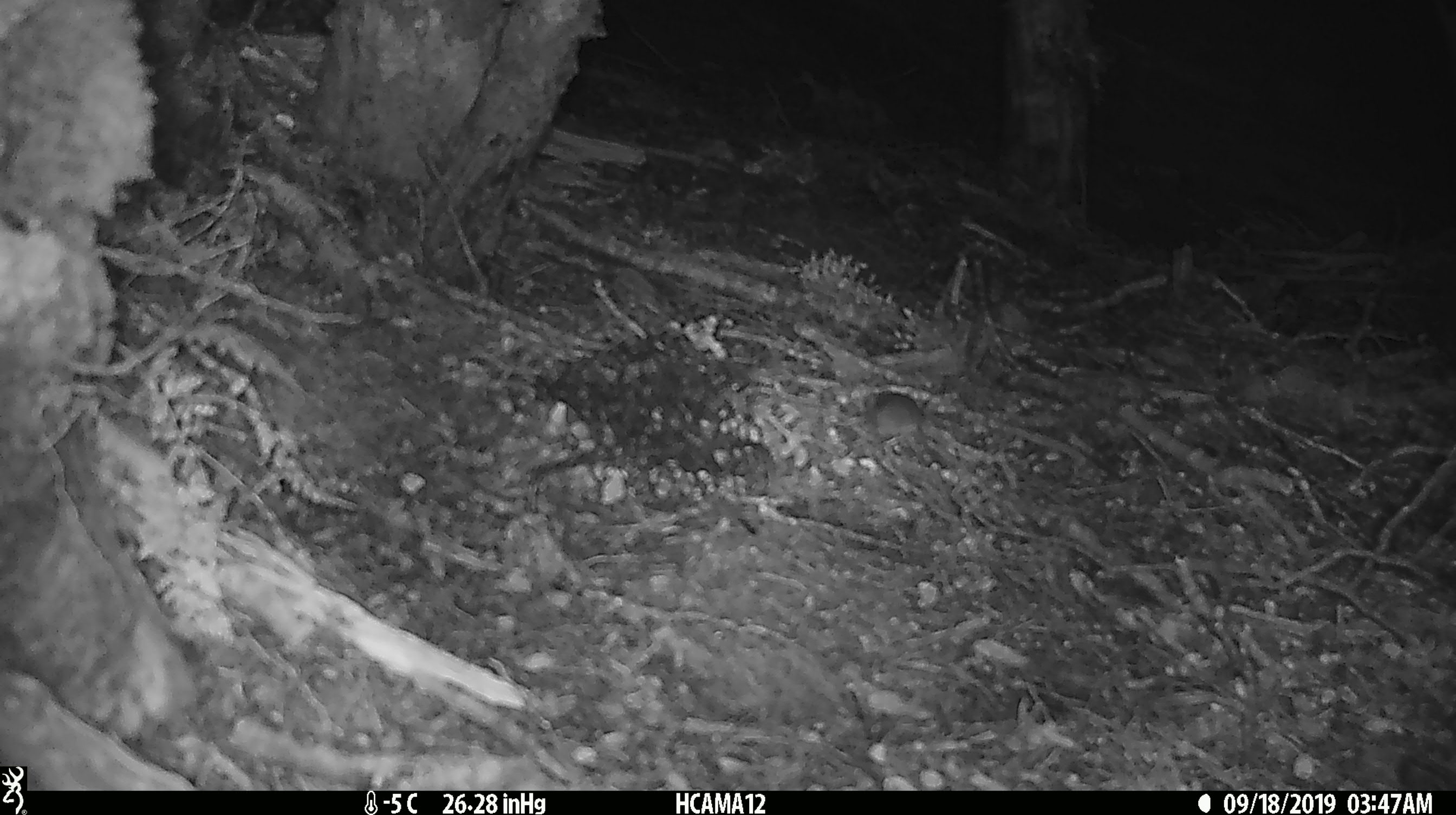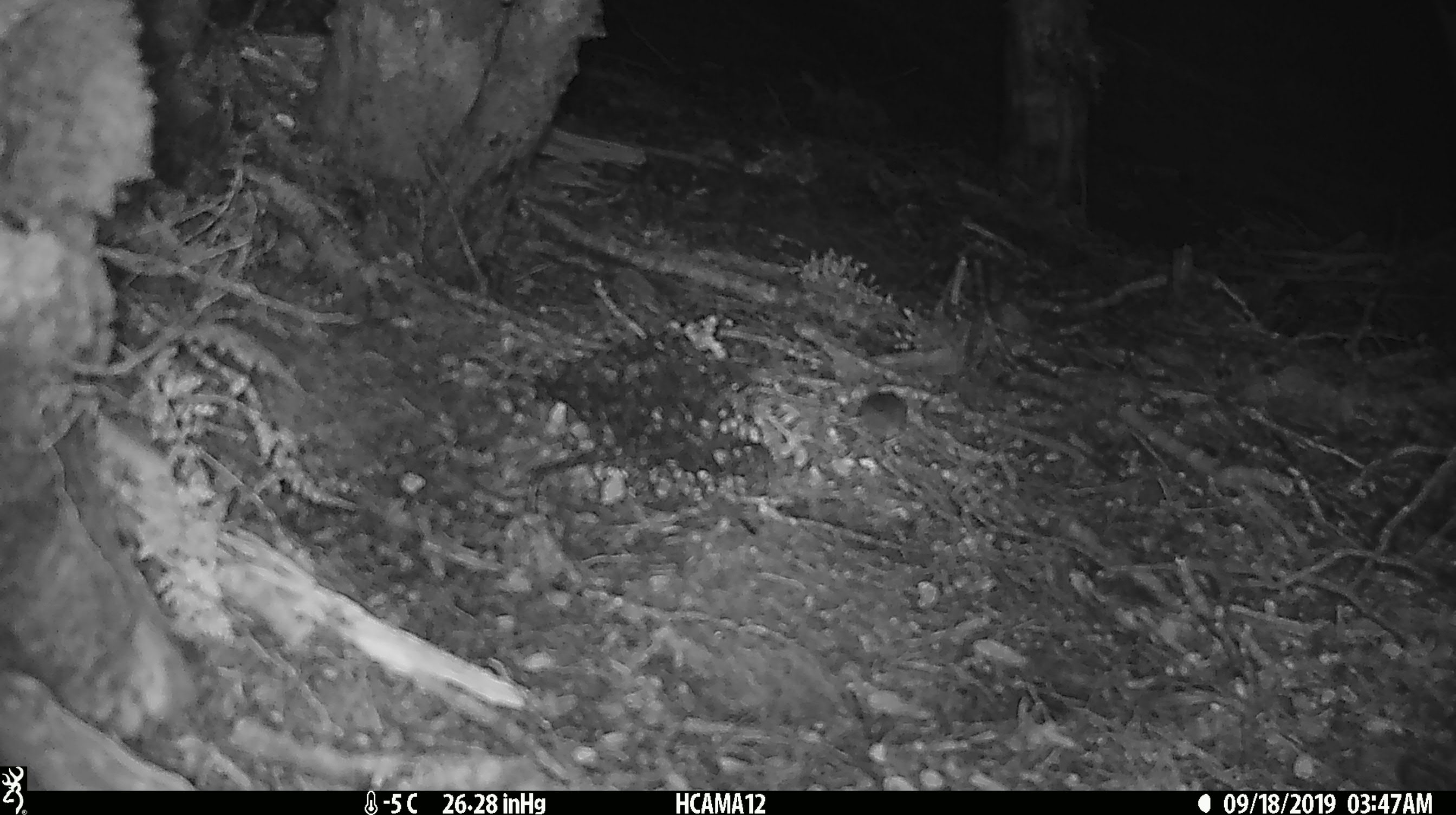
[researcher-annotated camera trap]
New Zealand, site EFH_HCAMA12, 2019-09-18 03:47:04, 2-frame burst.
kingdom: Animalia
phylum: Chordata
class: Mammalia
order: Rodentia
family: Muridae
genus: Mus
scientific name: Mus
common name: mouse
Mouse (Mus).